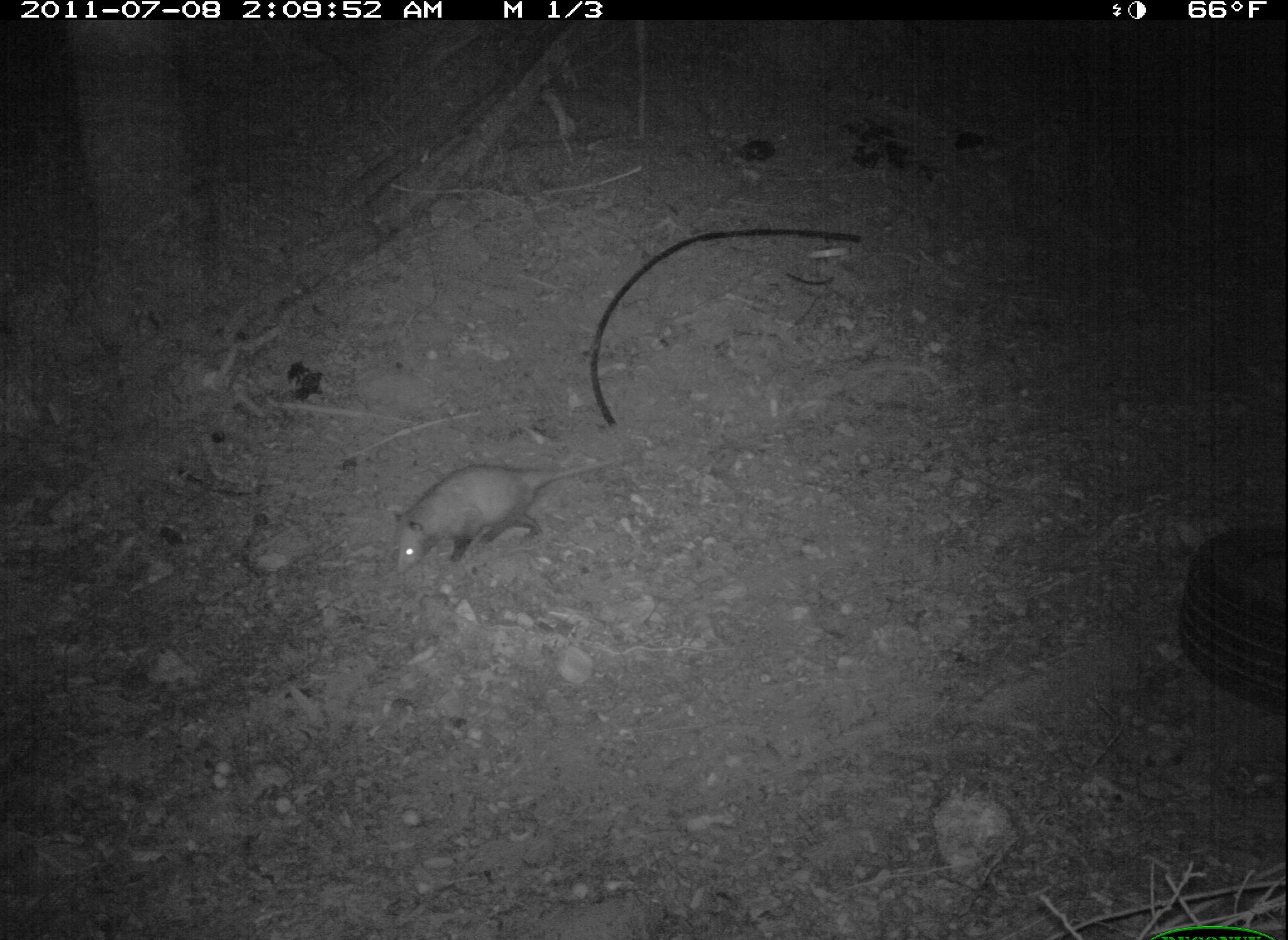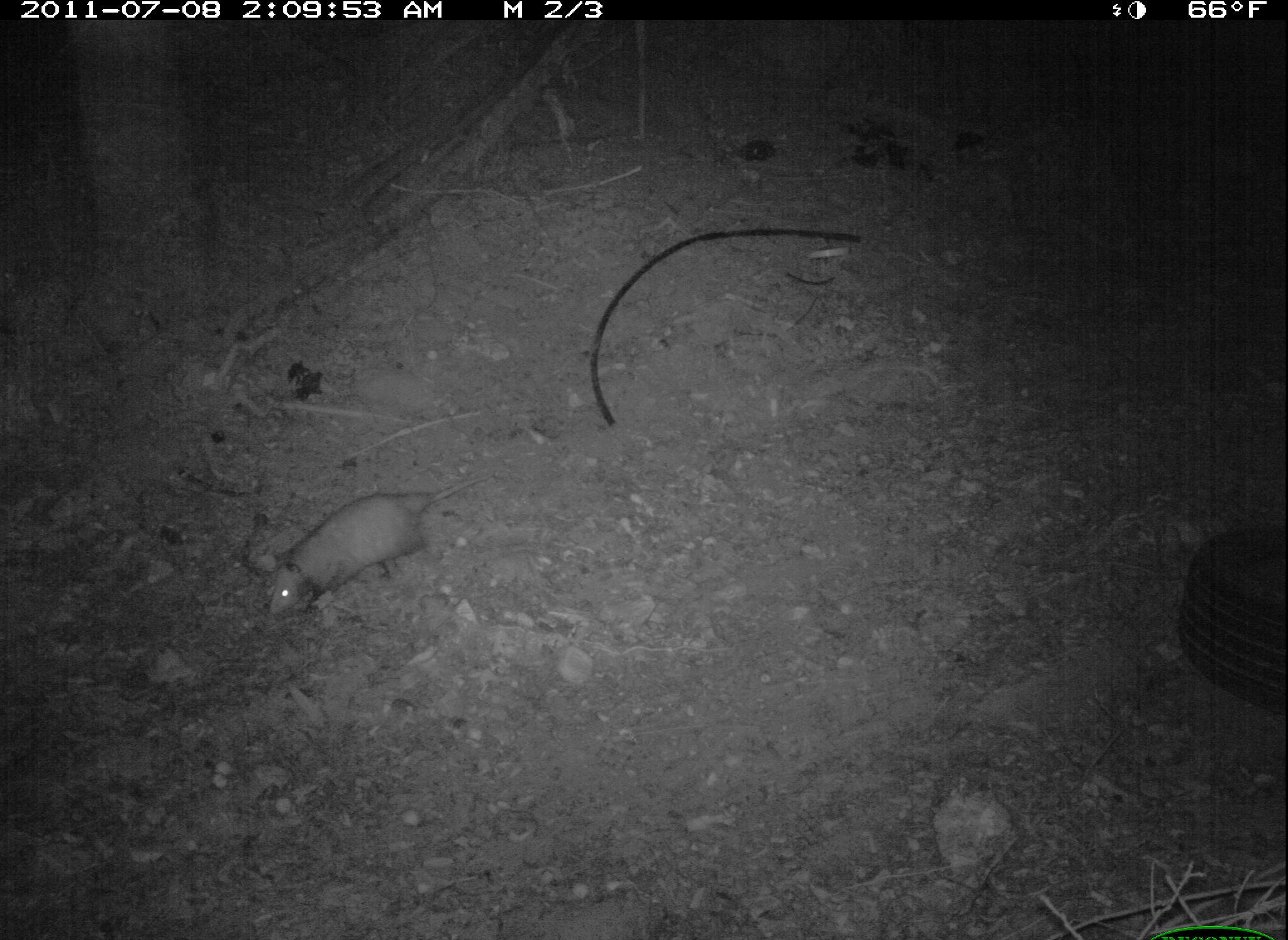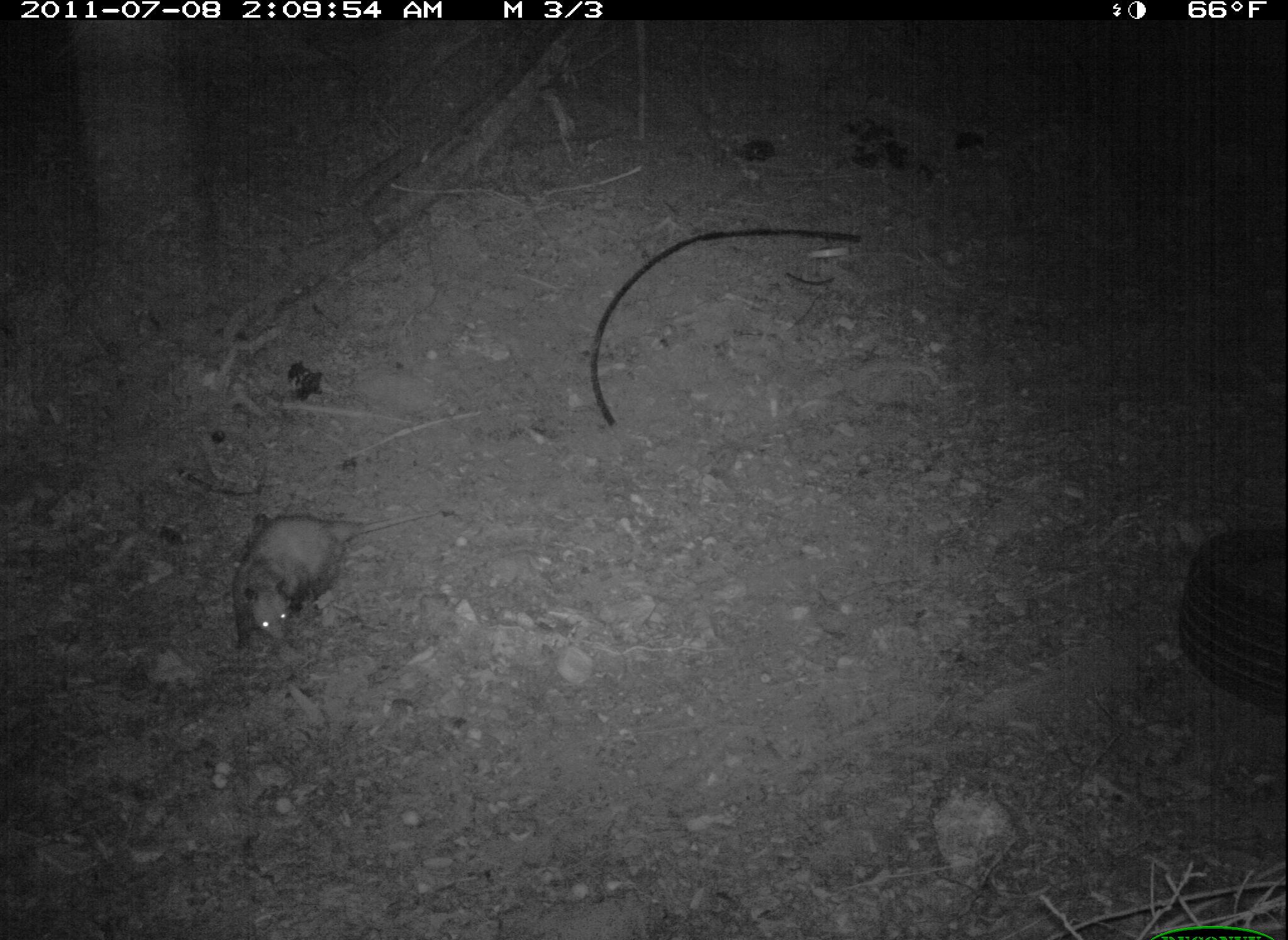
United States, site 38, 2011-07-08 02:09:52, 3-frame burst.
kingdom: Animalia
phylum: Chordata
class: Mammalia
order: Didelphimorphia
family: Didelphidae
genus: Didelphis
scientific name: Didelphis virginiana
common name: virginia opossum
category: opossum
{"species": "opossum (virginia opossum) (Didelphis virginiana)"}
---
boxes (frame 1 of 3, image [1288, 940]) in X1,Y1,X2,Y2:
opossum: 382,441,660,586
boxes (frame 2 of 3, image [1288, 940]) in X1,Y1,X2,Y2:
opossum: 261,470,504,627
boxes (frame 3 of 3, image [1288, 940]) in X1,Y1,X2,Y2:
opossum: 224,496,459,659